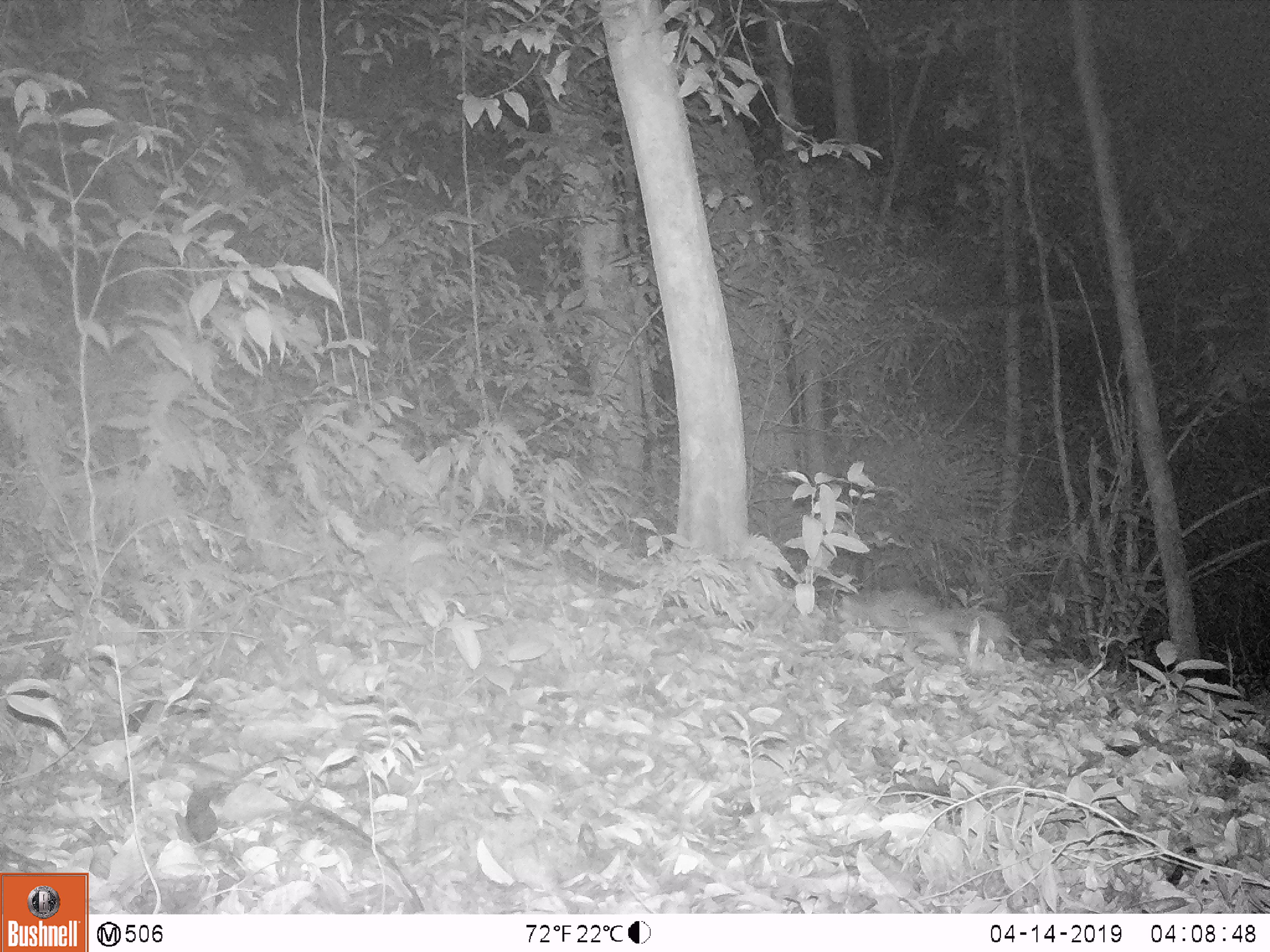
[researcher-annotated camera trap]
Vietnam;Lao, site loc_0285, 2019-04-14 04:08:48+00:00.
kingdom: Animalia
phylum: Chordata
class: Mammalia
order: Carnivora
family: Mustelidae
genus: Melogale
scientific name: Melogale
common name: ferret badger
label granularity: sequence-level